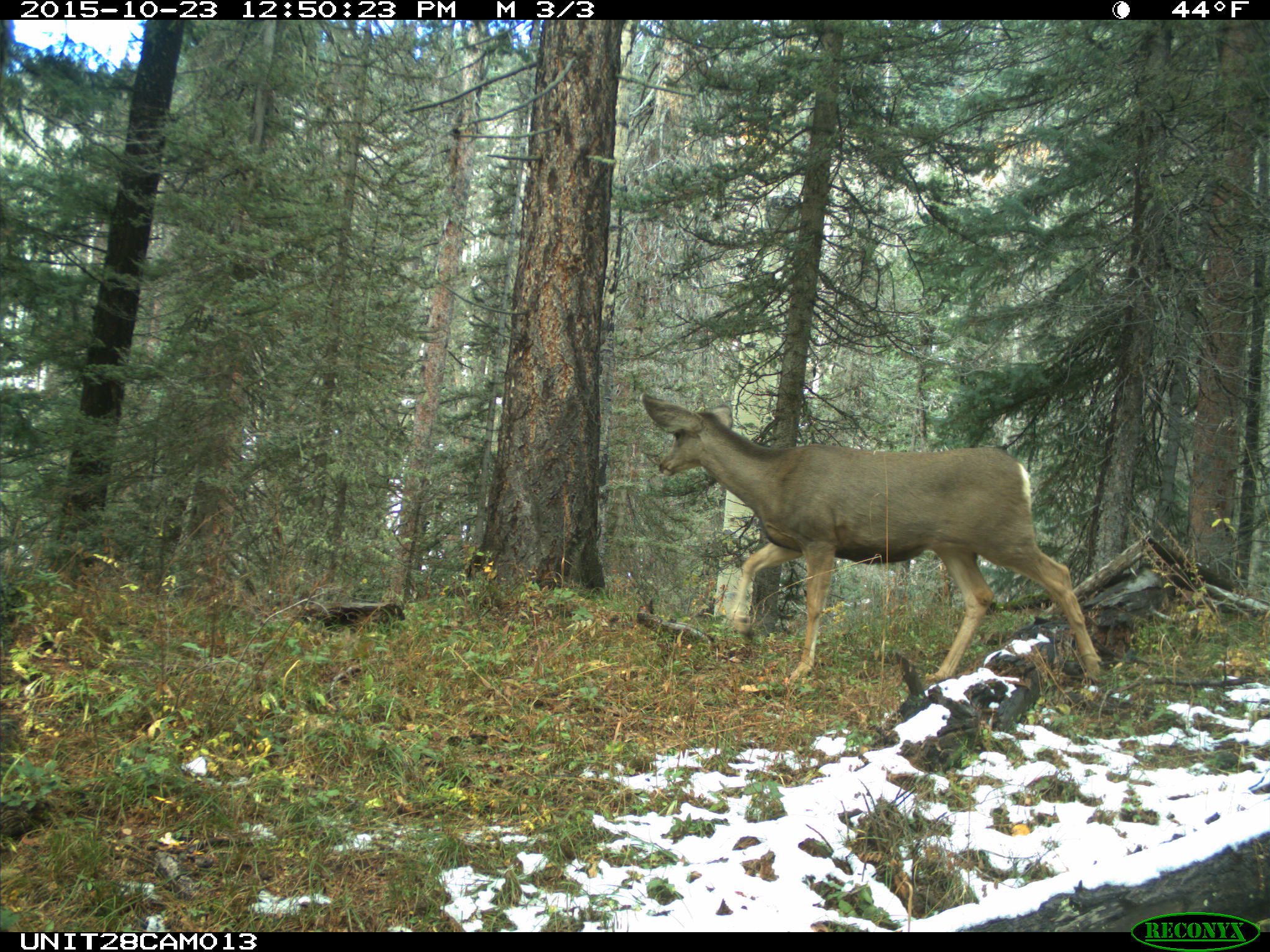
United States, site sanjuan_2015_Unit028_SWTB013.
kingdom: Animalia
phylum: Chordata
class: Mammalia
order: Artiodactyla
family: Cervidae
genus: Odocoileus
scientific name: Odocoileus hemionus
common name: mule deer